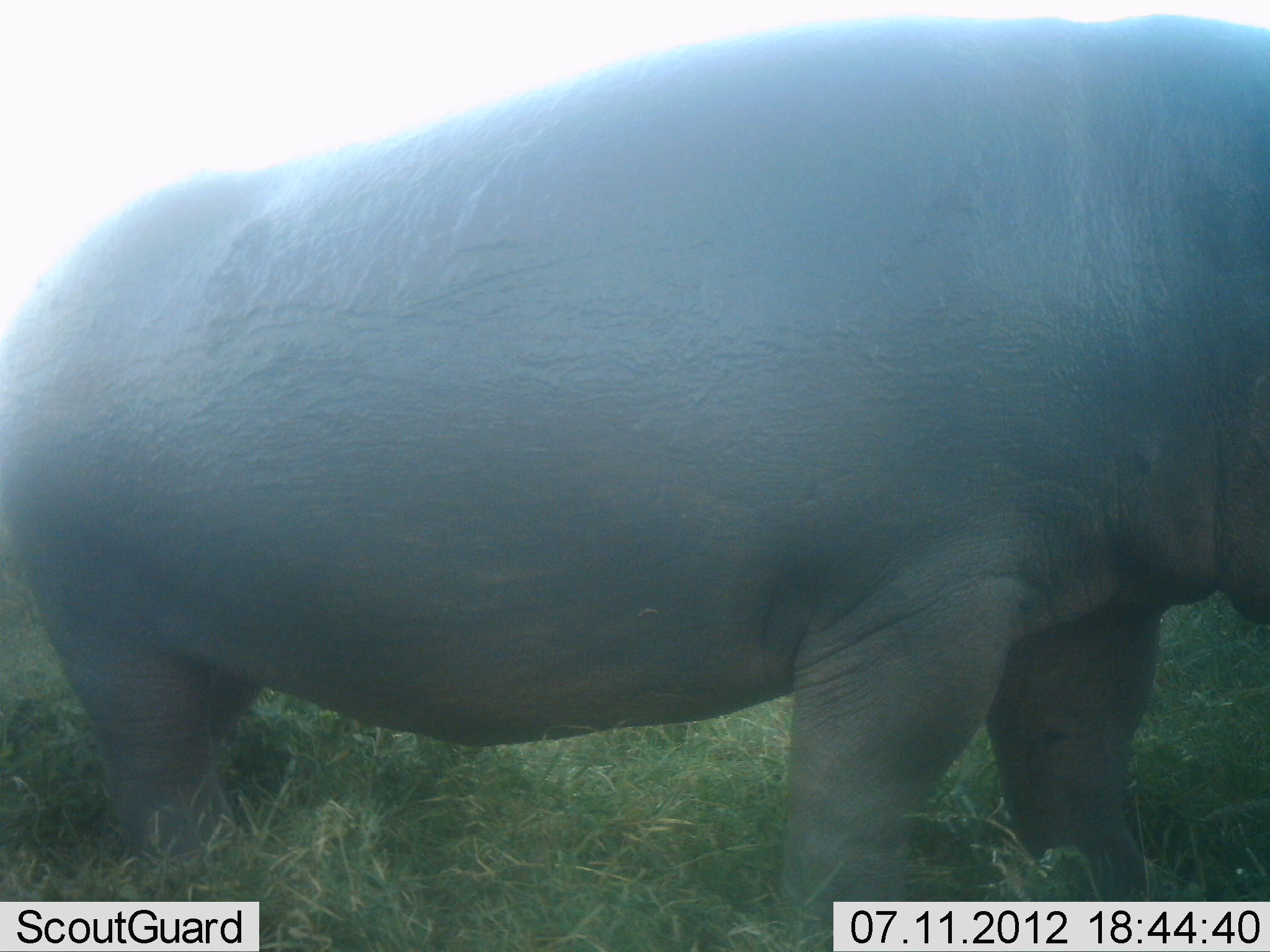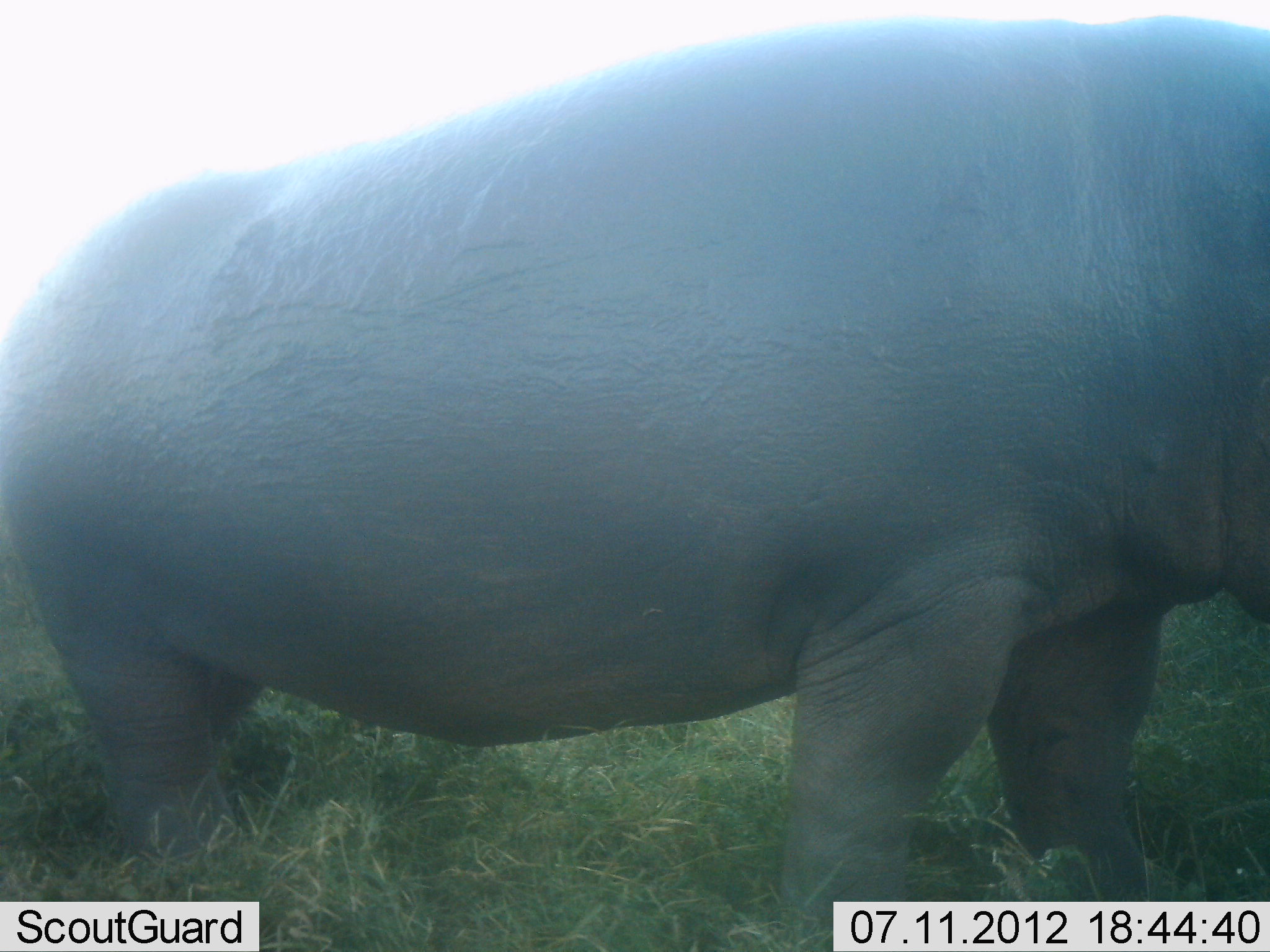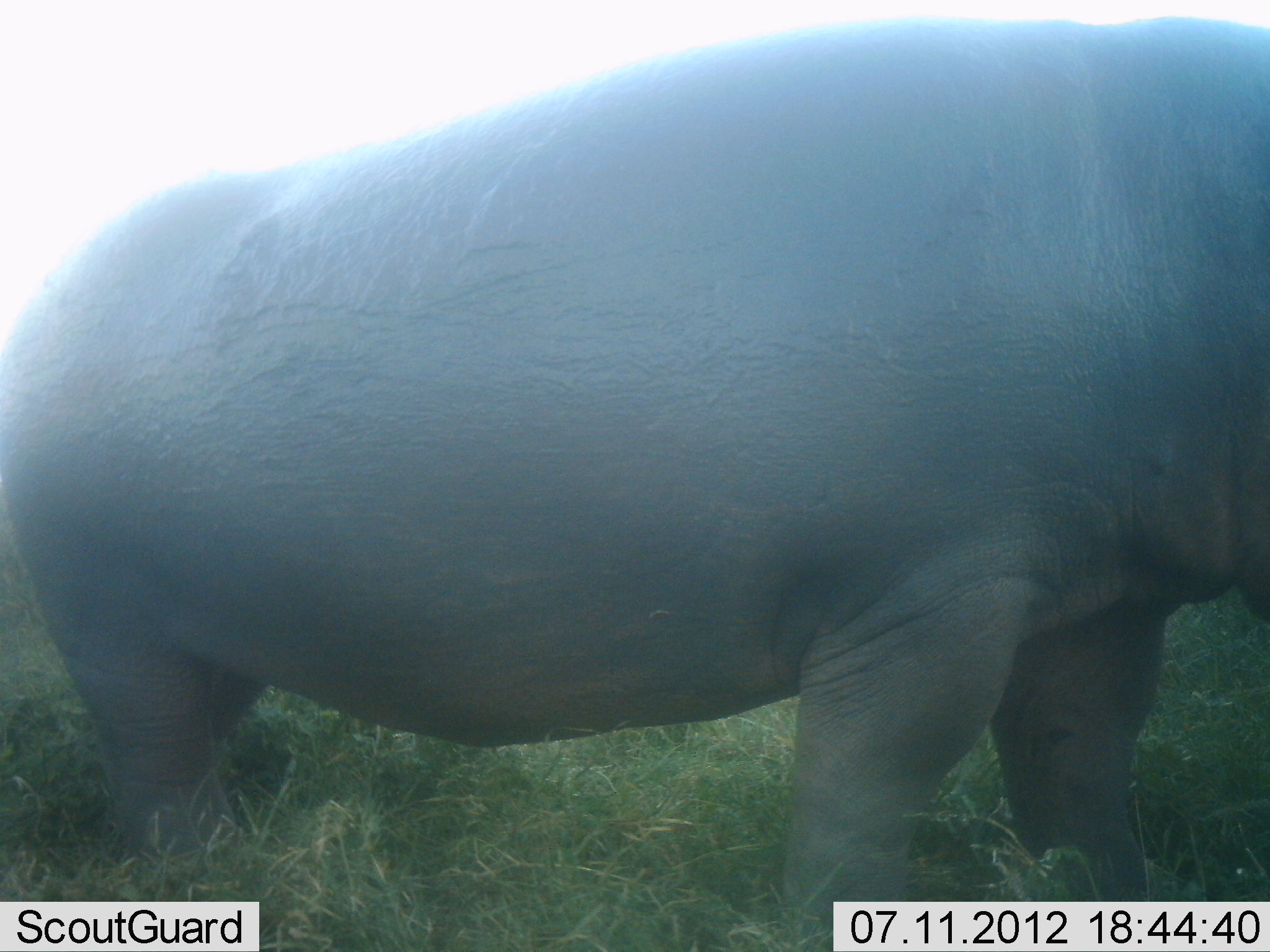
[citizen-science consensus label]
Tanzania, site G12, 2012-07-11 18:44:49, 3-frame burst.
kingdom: Animalia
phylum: Chordata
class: Mammalia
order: Artiodactyla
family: Hippopotamidae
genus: Hippopotamus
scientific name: Hippopotamus amphibius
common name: hippopotamus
Hippopotamus (Hippopotamus amphibius), count 1. Behavior (volunteer vote fractions): standing 100%, resting 0%, moving 0%, interacting 0%. Young present (vote fraction): 0%. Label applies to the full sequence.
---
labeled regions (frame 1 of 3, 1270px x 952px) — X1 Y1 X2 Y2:
animal: 1 19 1270 952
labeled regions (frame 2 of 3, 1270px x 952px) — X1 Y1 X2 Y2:
animal: 1 16 1270 952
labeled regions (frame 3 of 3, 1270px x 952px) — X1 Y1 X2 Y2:
animal: 1 16 1270 952